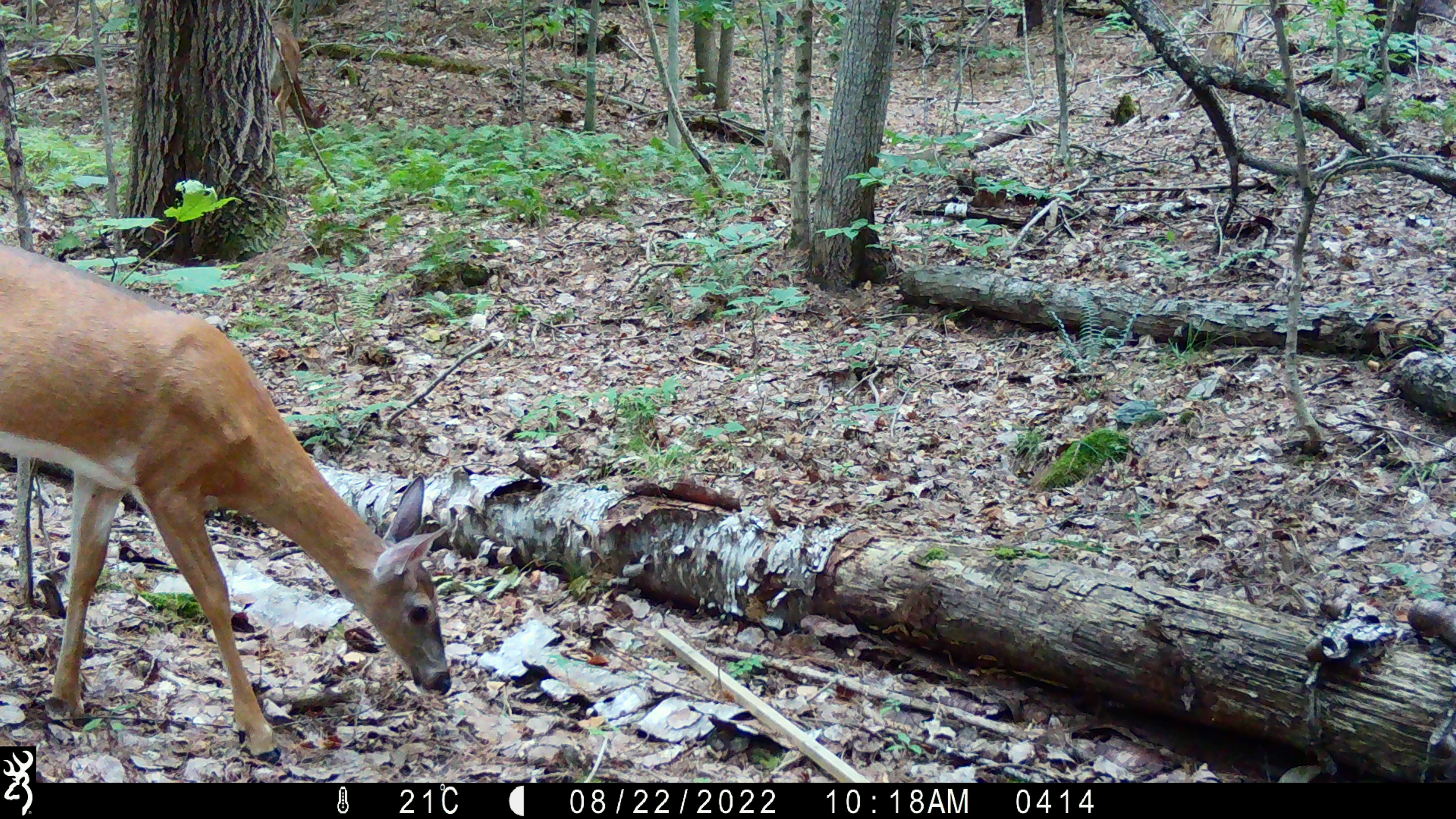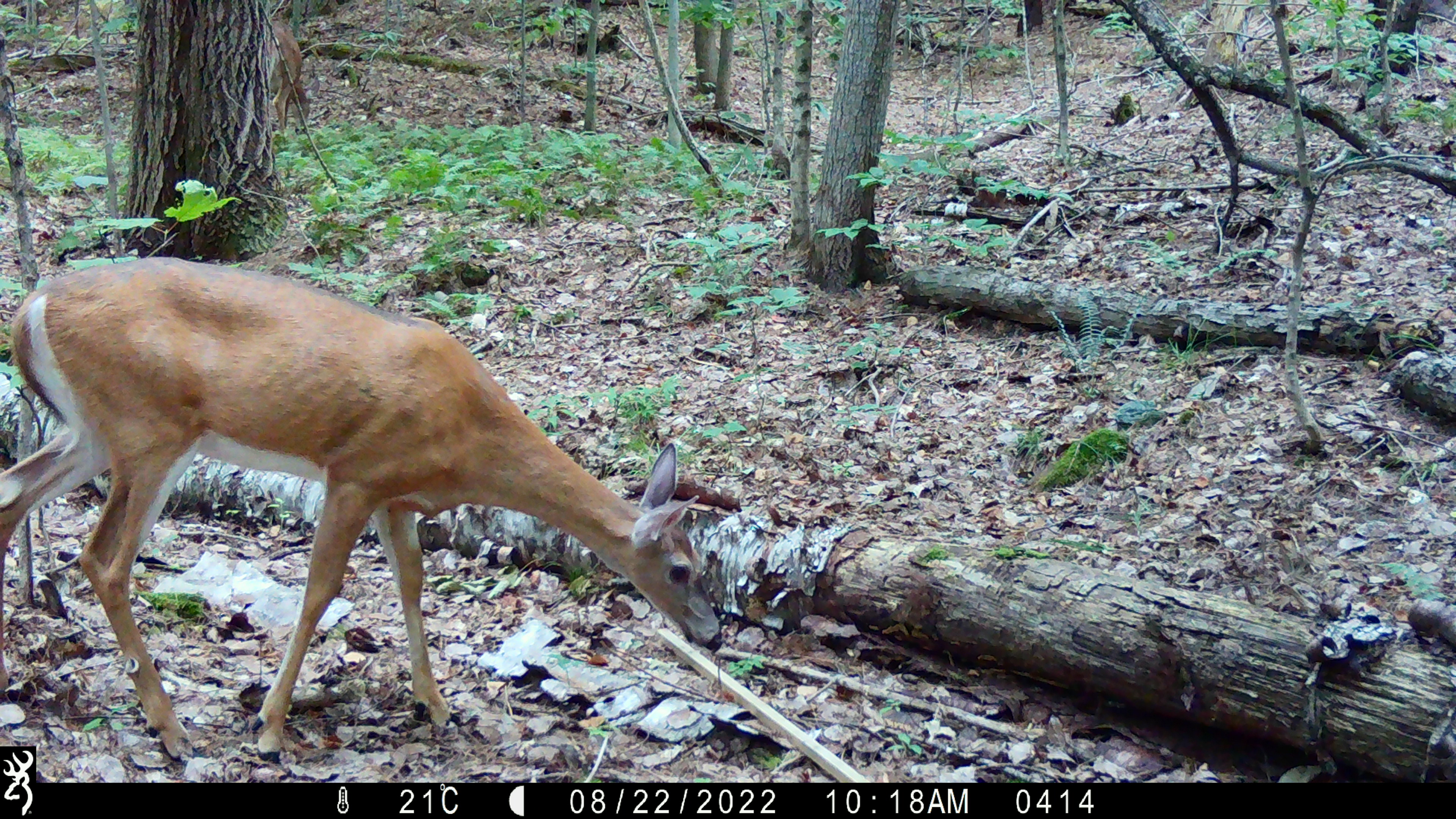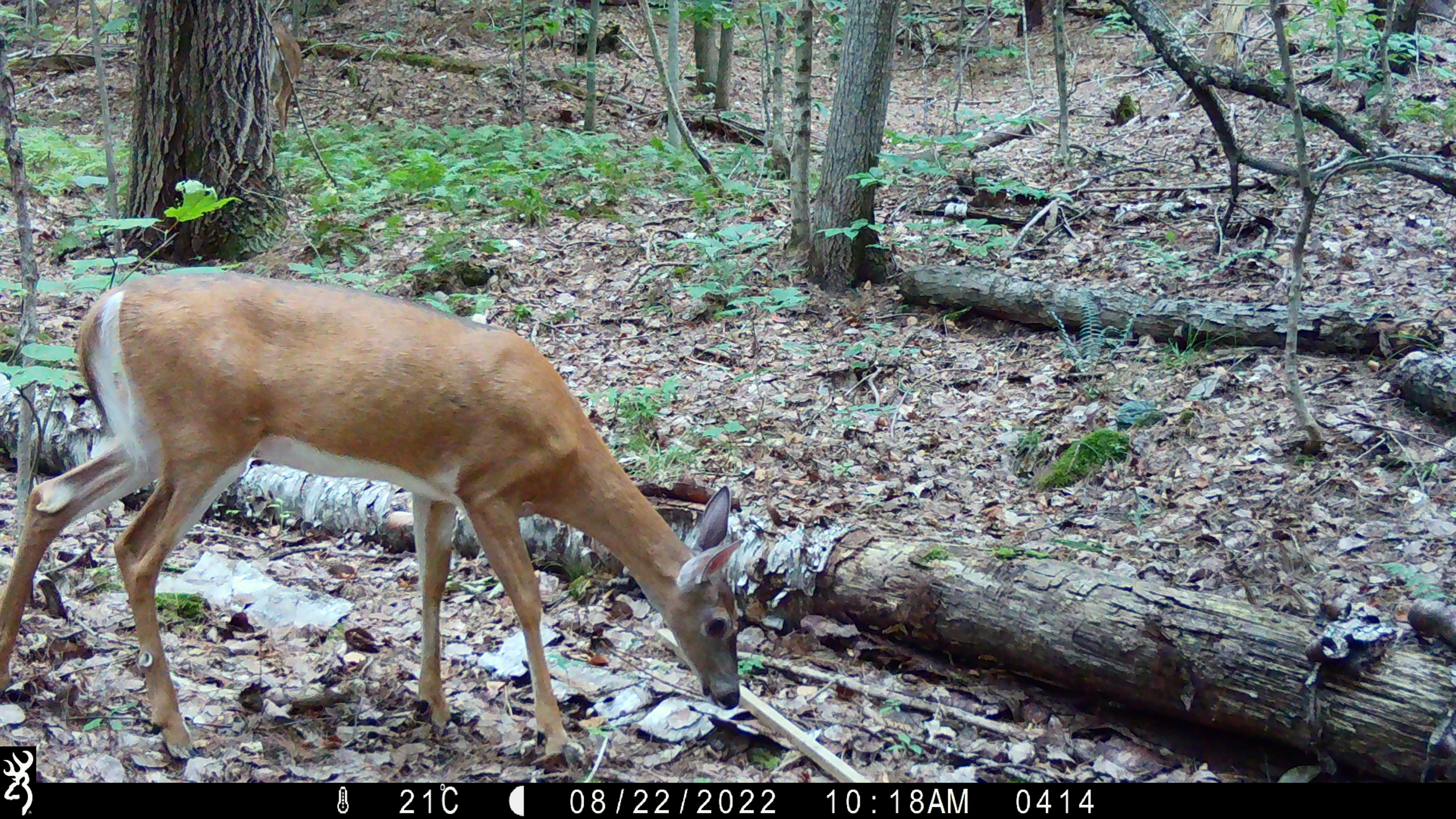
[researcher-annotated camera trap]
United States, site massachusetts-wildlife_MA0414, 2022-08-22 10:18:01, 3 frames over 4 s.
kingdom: Animalia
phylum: Chordata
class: Mammalia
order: Artiodactyla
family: Cervidae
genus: Odocoileus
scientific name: Odocoileus virginianus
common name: white-tailed deer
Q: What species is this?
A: White-tailed deer (Odocoileus virginianus).